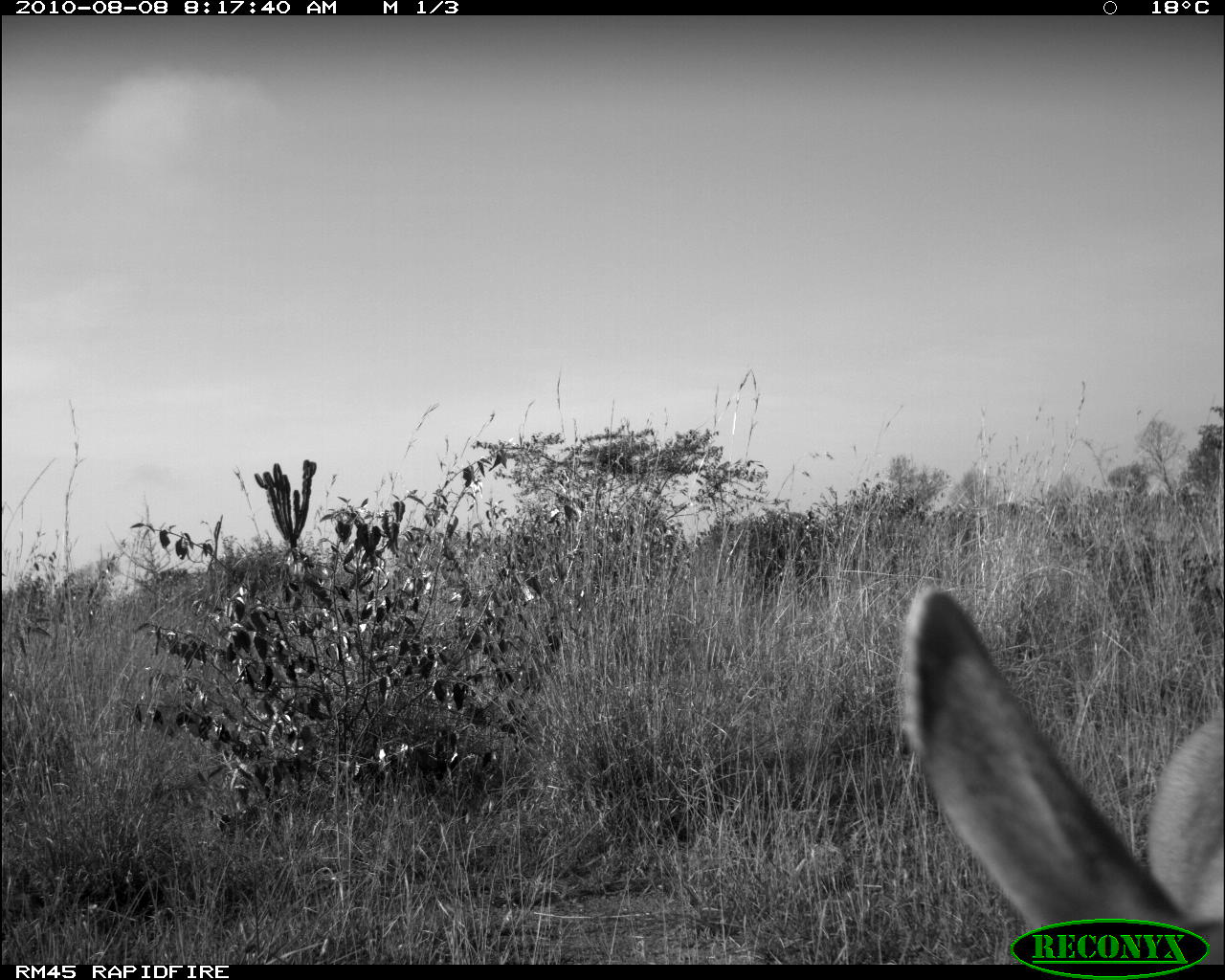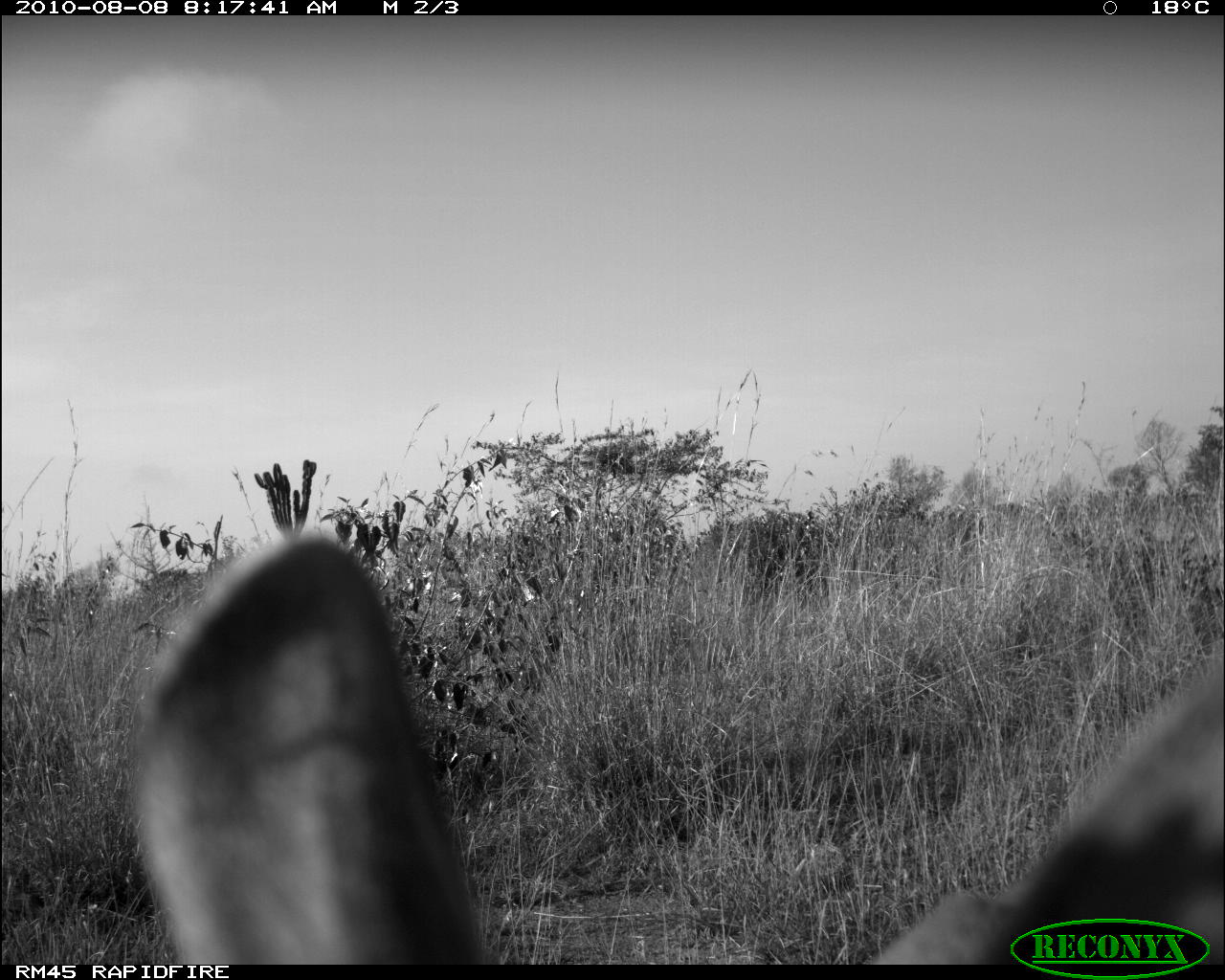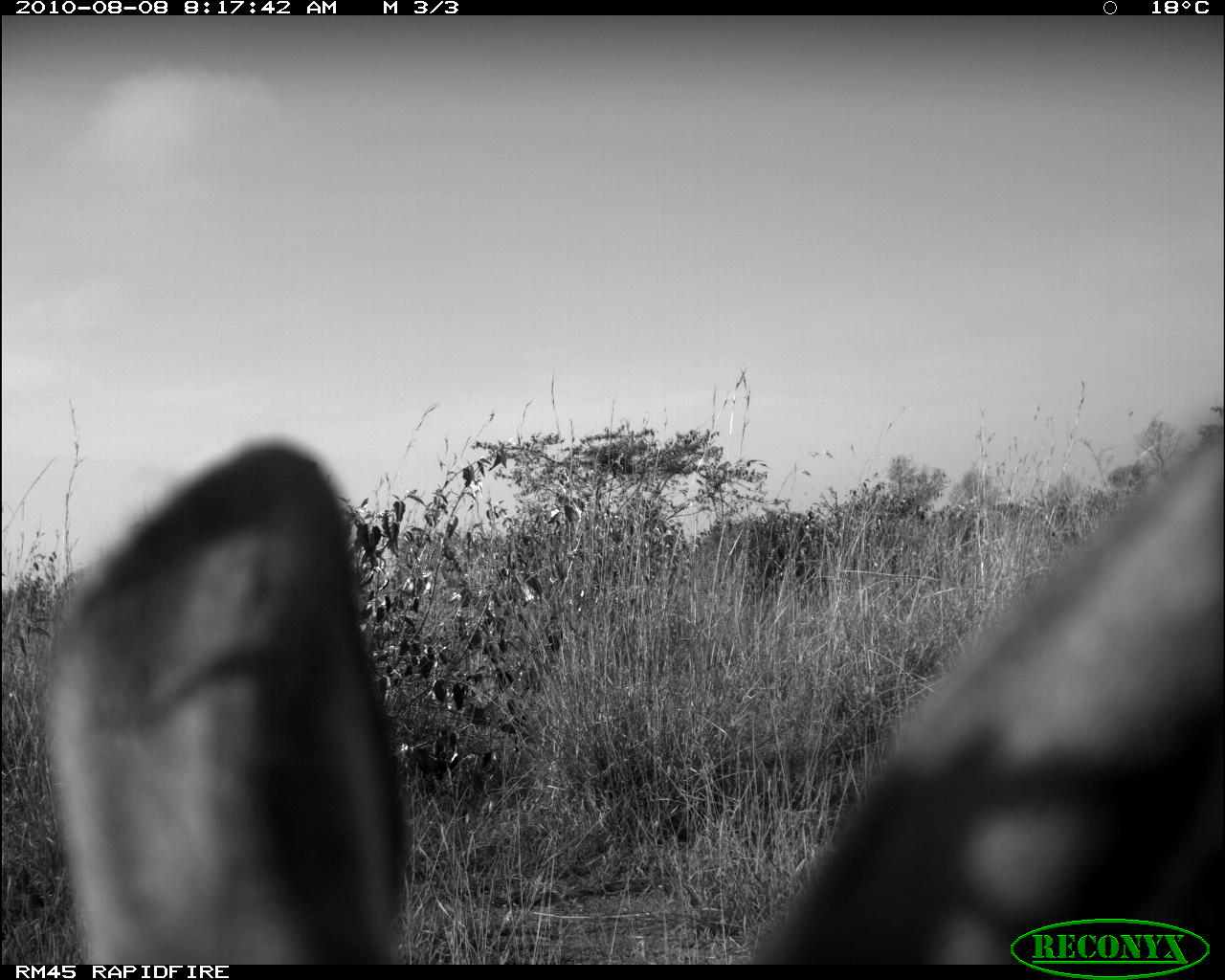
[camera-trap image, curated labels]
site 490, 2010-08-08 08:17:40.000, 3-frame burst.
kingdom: Animalia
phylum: Chordata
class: Mammalia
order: Artiodactyla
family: Bovidae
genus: Raphicerus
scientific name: Raphicerus campestris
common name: steenbok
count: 1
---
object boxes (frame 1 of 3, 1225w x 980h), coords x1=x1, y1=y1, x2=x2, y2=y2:
raphicerus campestris: x1=900, y1=587, x2=1225, y2=965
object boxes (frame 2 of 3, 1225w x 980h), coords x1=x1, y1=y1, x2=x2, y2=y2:
raphicerus campestris: x1=127, y1=531, x2=1225, y2=964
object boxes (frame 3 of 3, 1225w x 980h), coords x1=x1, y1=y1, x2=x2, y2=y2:
raphicerus campestris: x1=39, y1=420, x2=1225, y2=965